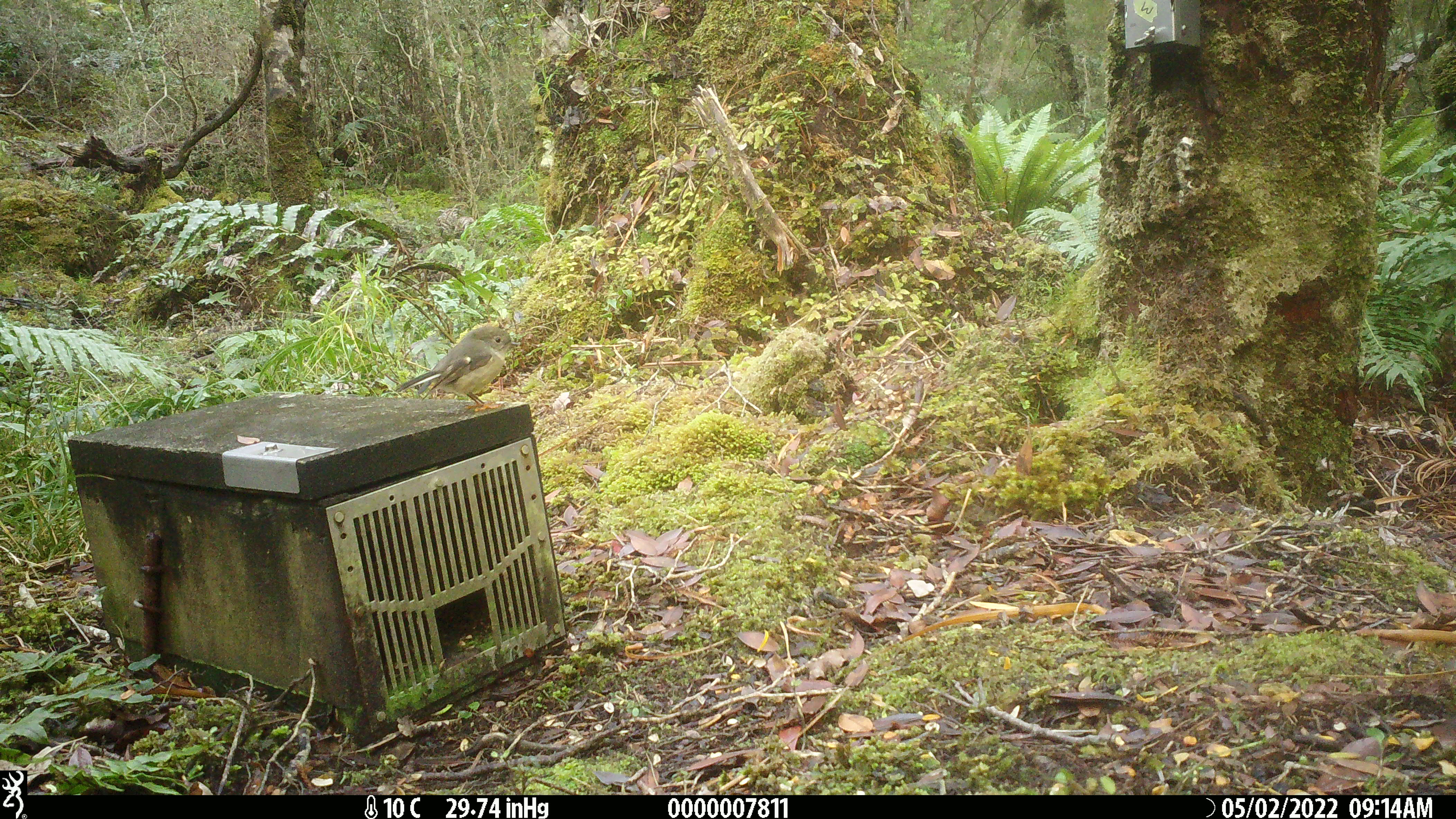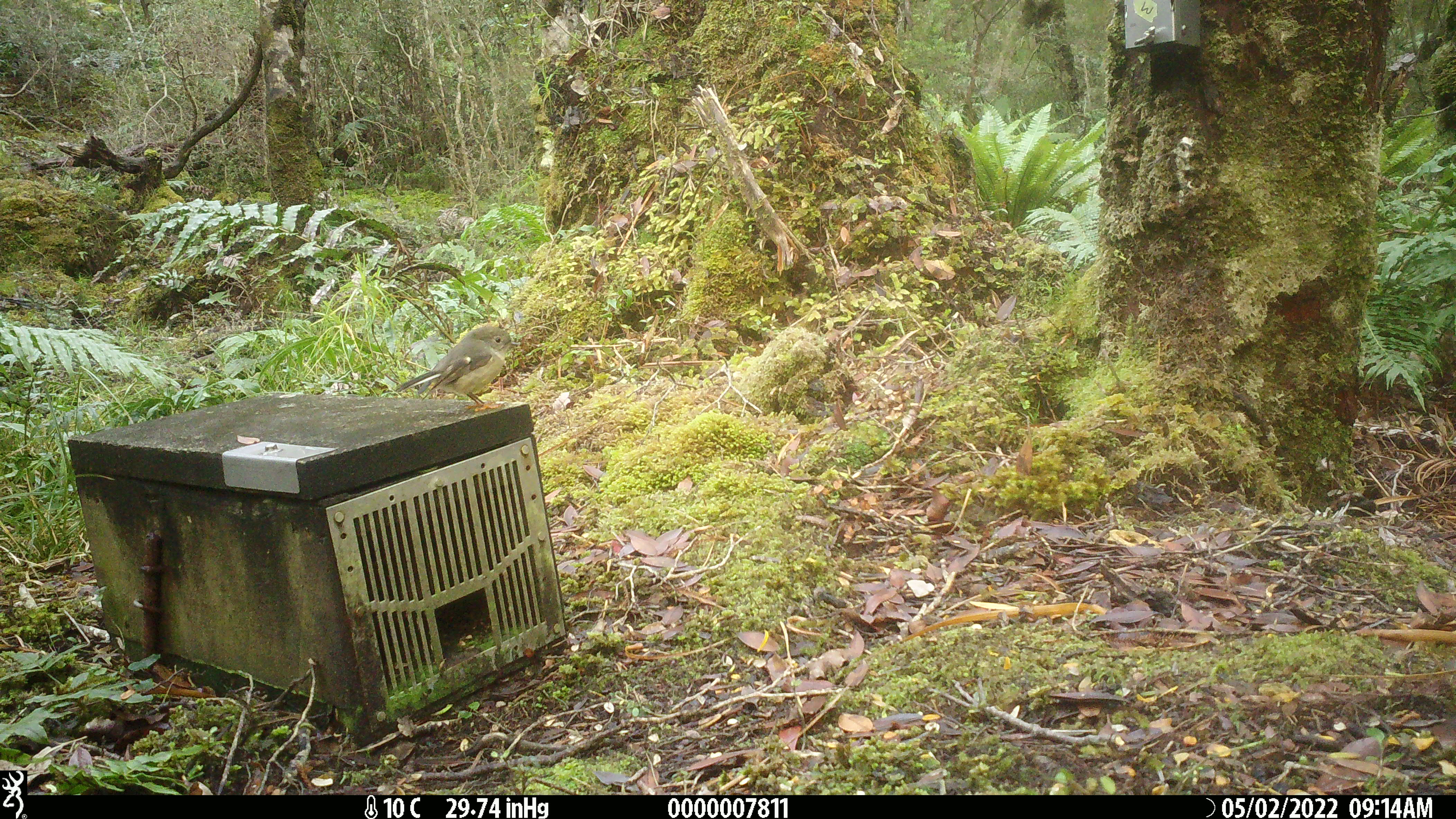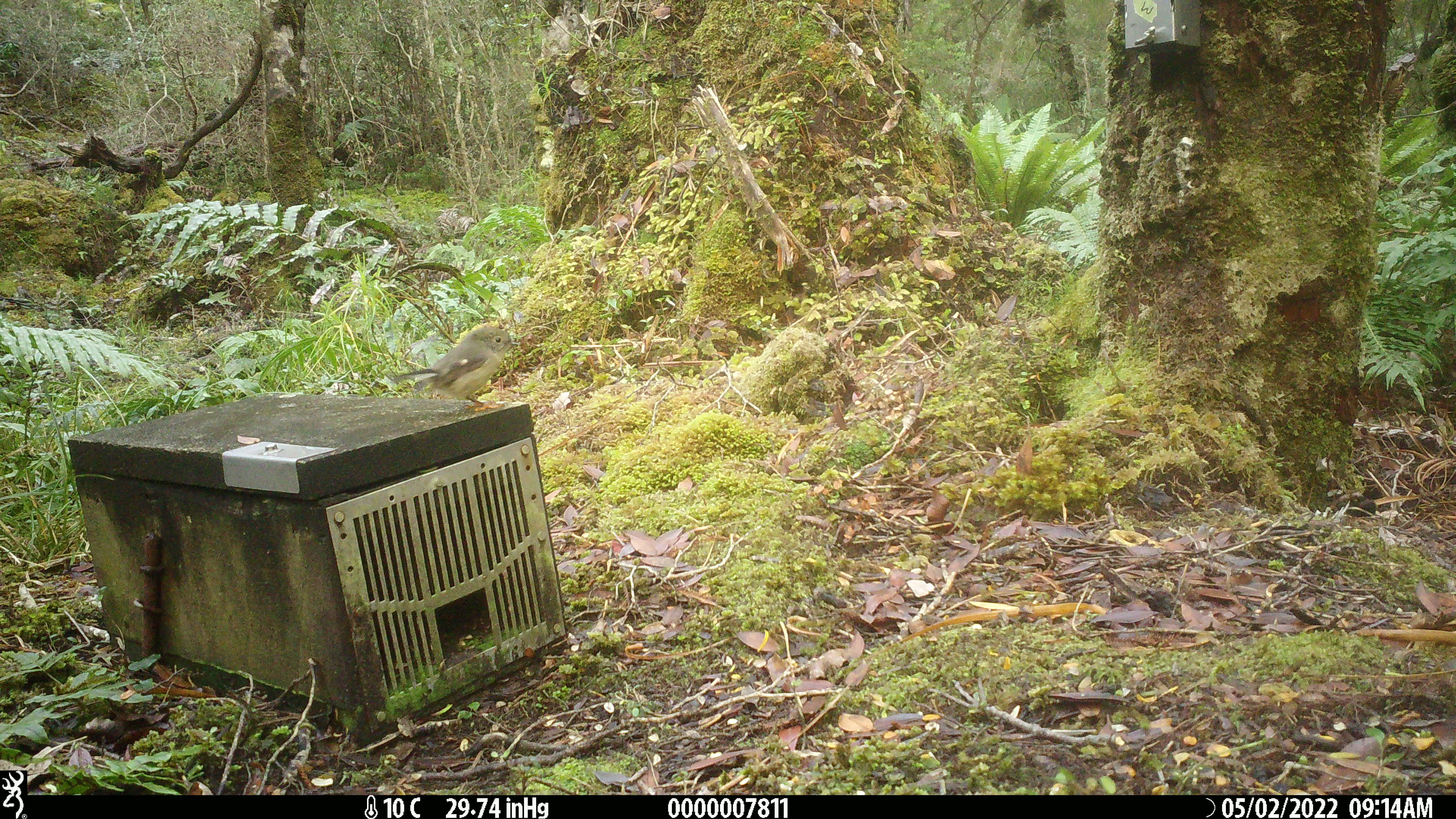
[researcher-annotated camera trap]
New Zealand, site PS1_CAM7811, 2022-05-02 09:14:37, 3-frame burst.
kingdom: Animalia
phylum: Chordata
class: Aves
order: Passeriformes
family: Petroicidae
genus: Petroica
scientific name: Petroica macrocephala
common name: tomtit